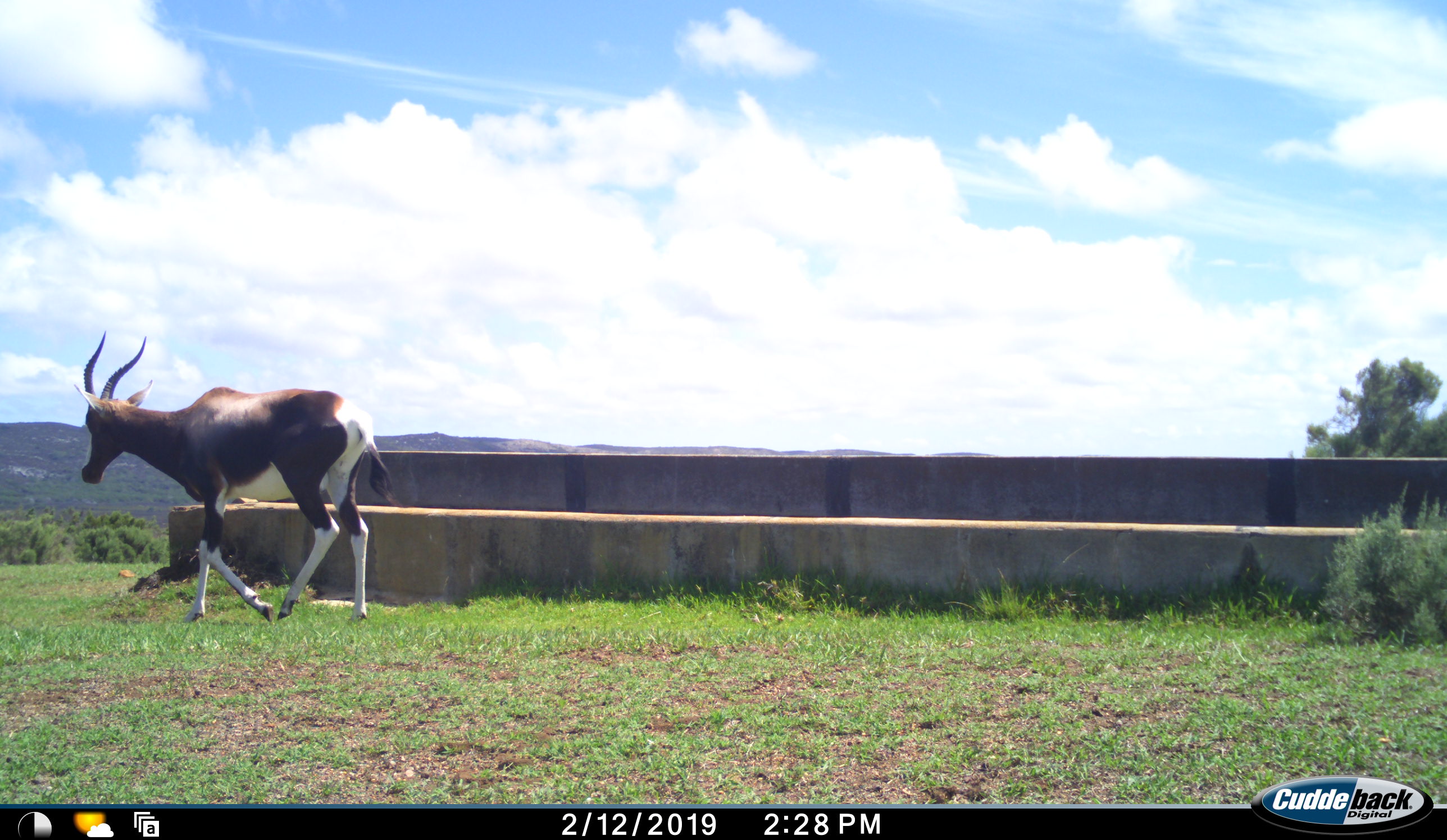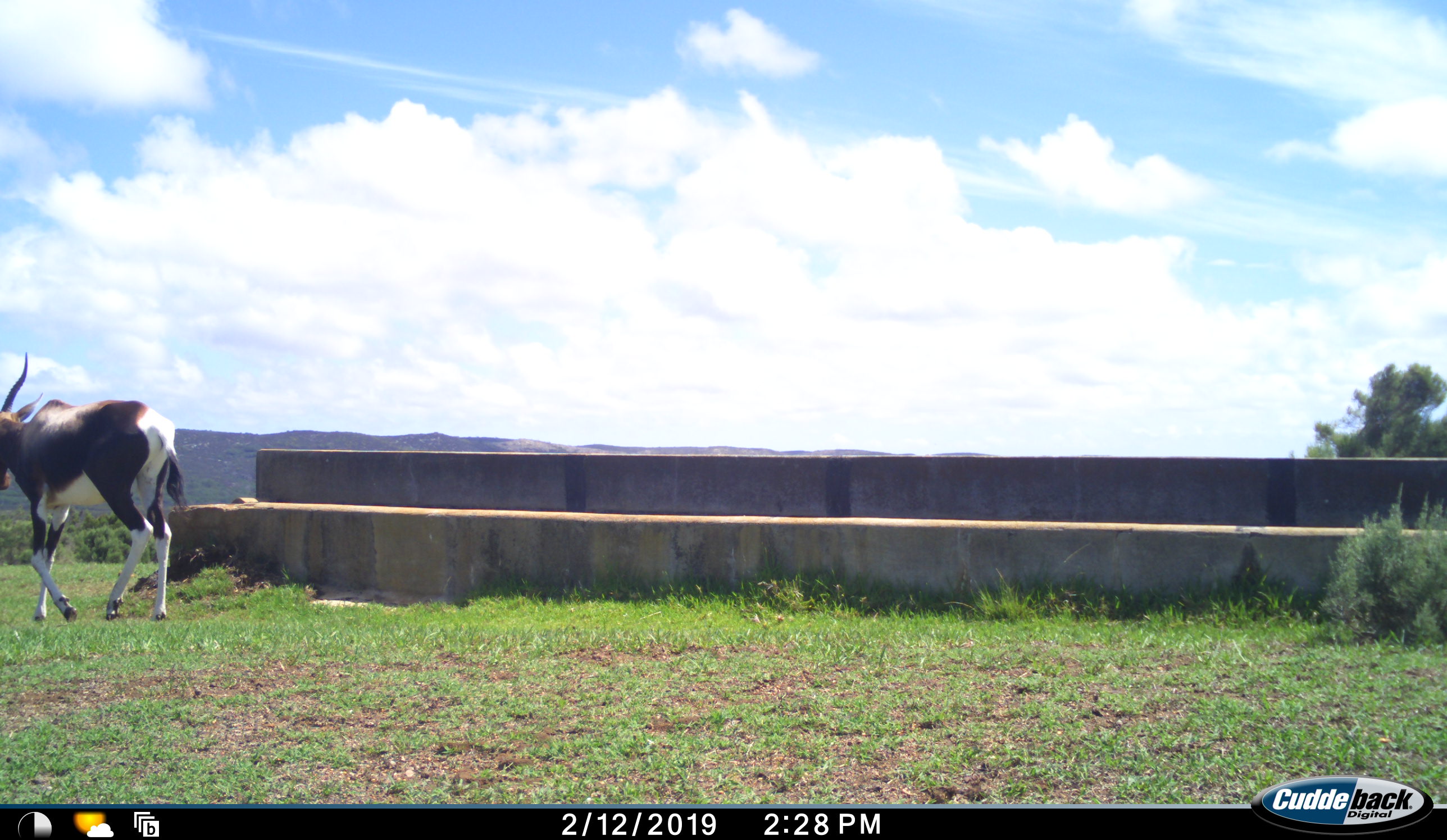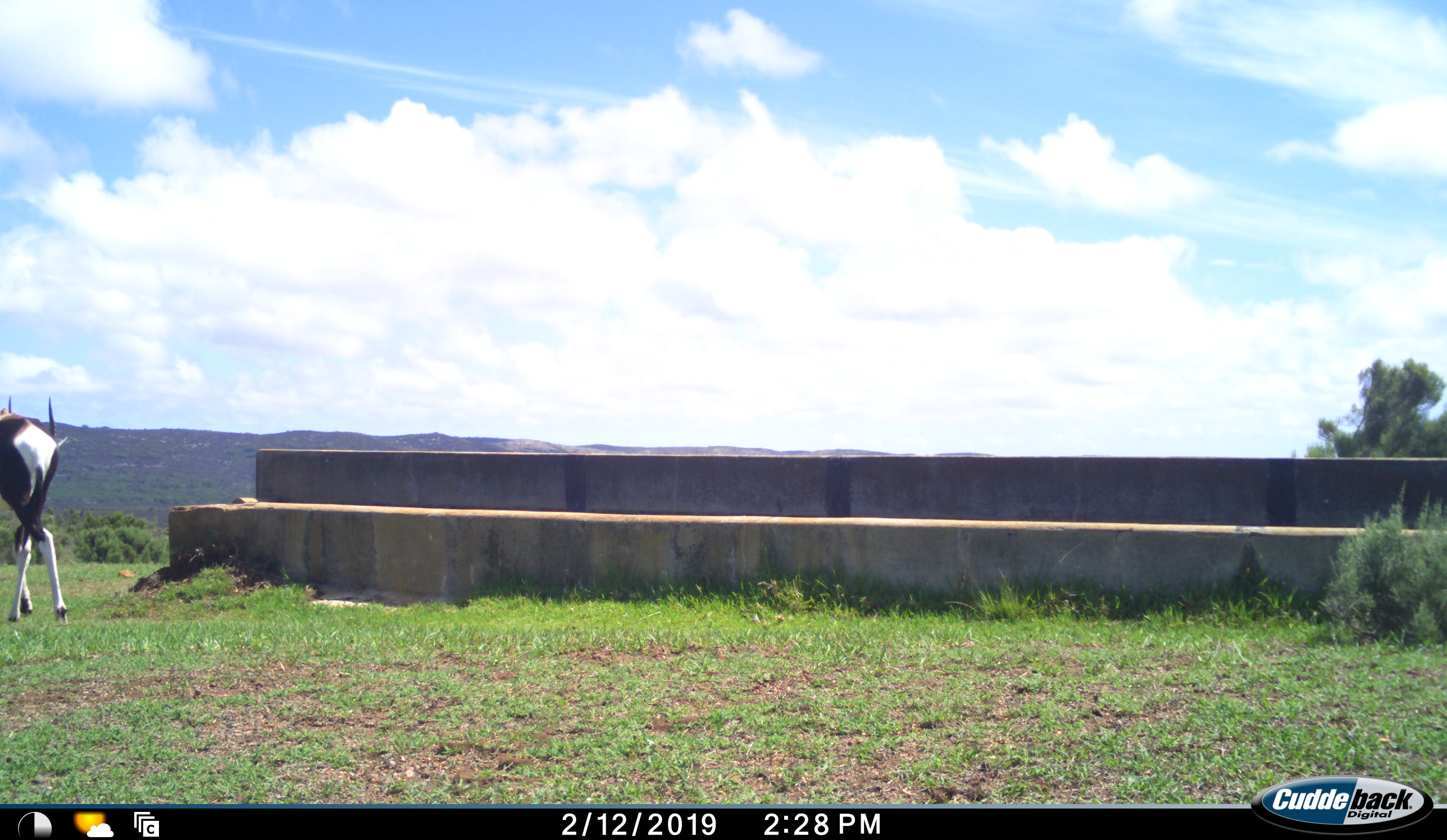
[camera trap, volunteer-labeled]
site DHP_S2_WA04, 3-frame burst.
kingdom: Animalia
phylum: Chordata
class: Mammalia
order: Artiodactyla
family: Bovidae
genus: Damaliscus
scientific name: Damaliscus pygargus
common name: bontebok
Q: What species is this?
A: Bontebok (Damaliscus pygargus).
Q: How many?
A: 1.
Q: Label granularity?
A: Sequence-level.